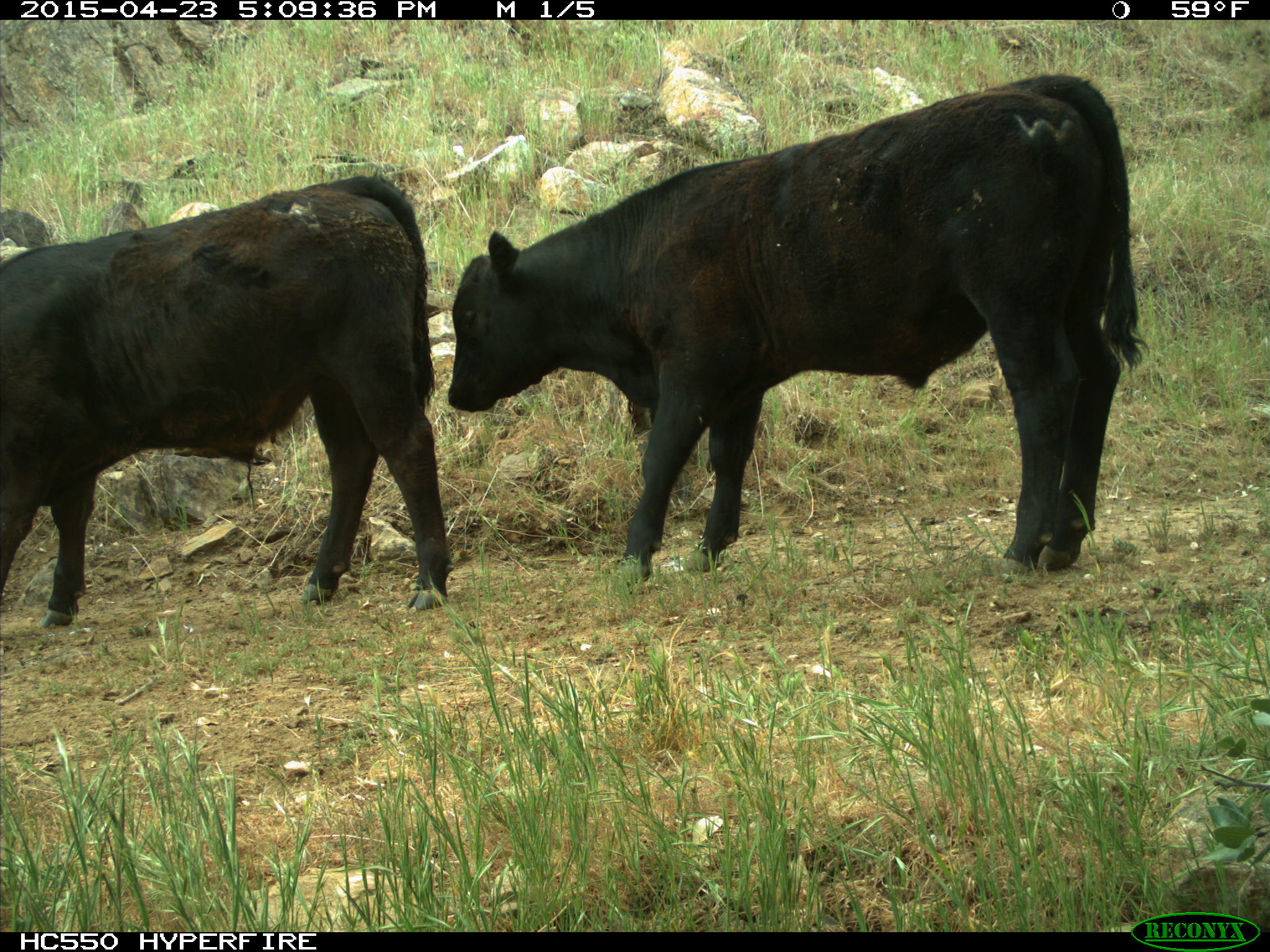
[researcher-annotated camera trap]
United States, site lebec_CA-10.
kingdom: Animalia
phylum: Chordata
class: Mammalia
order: Artiodactyla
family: Bovidae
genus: Bos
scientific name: Bos taurus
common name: domestic cow